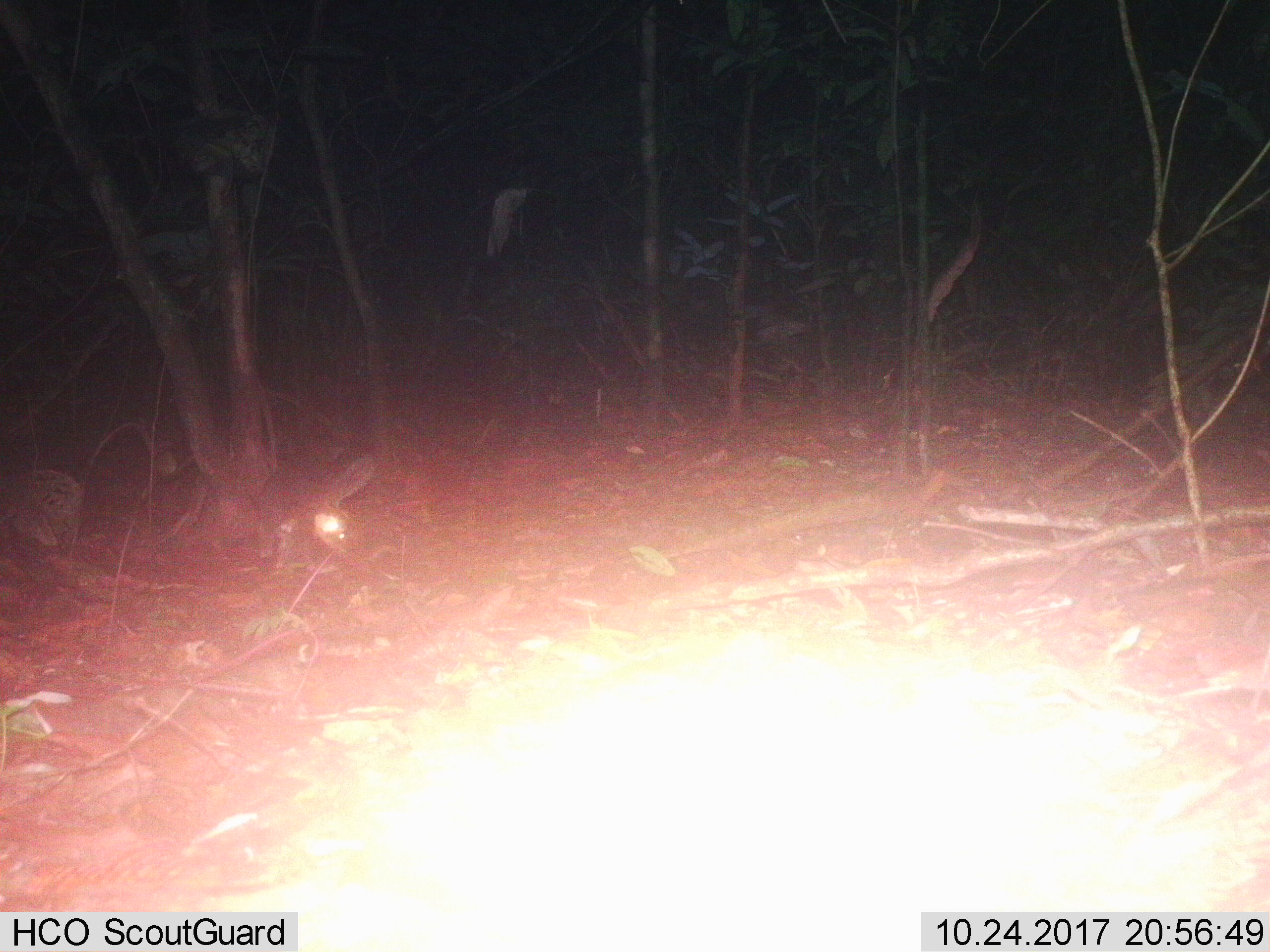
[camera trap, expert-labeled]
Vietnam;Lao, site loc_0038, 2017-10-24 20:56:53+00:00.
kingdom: Animalia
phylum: Chordata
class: Mammalia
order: Carnivora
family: Mustelidae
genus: Melogale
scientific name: Melogale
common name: ferret badger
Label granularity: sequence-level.